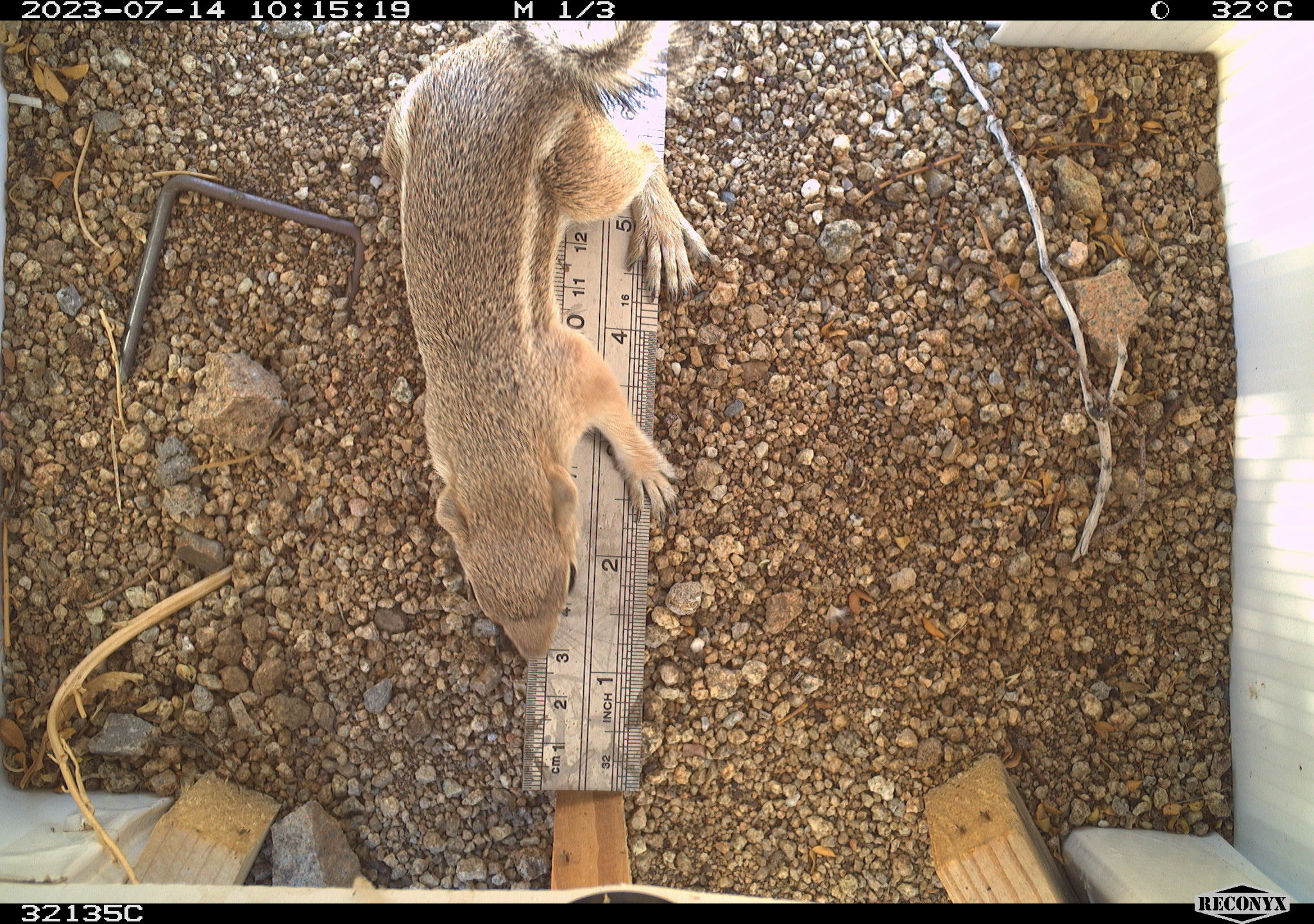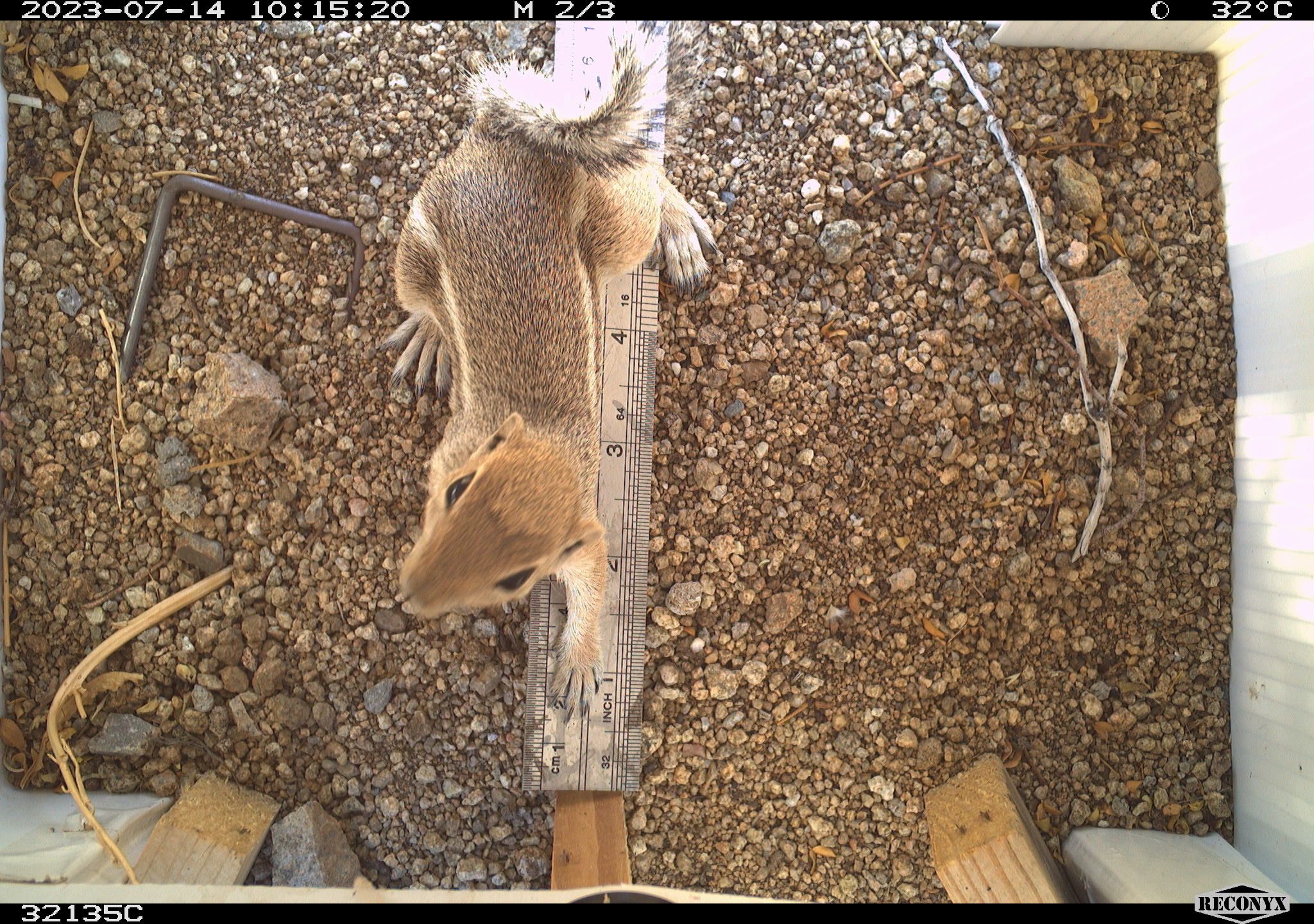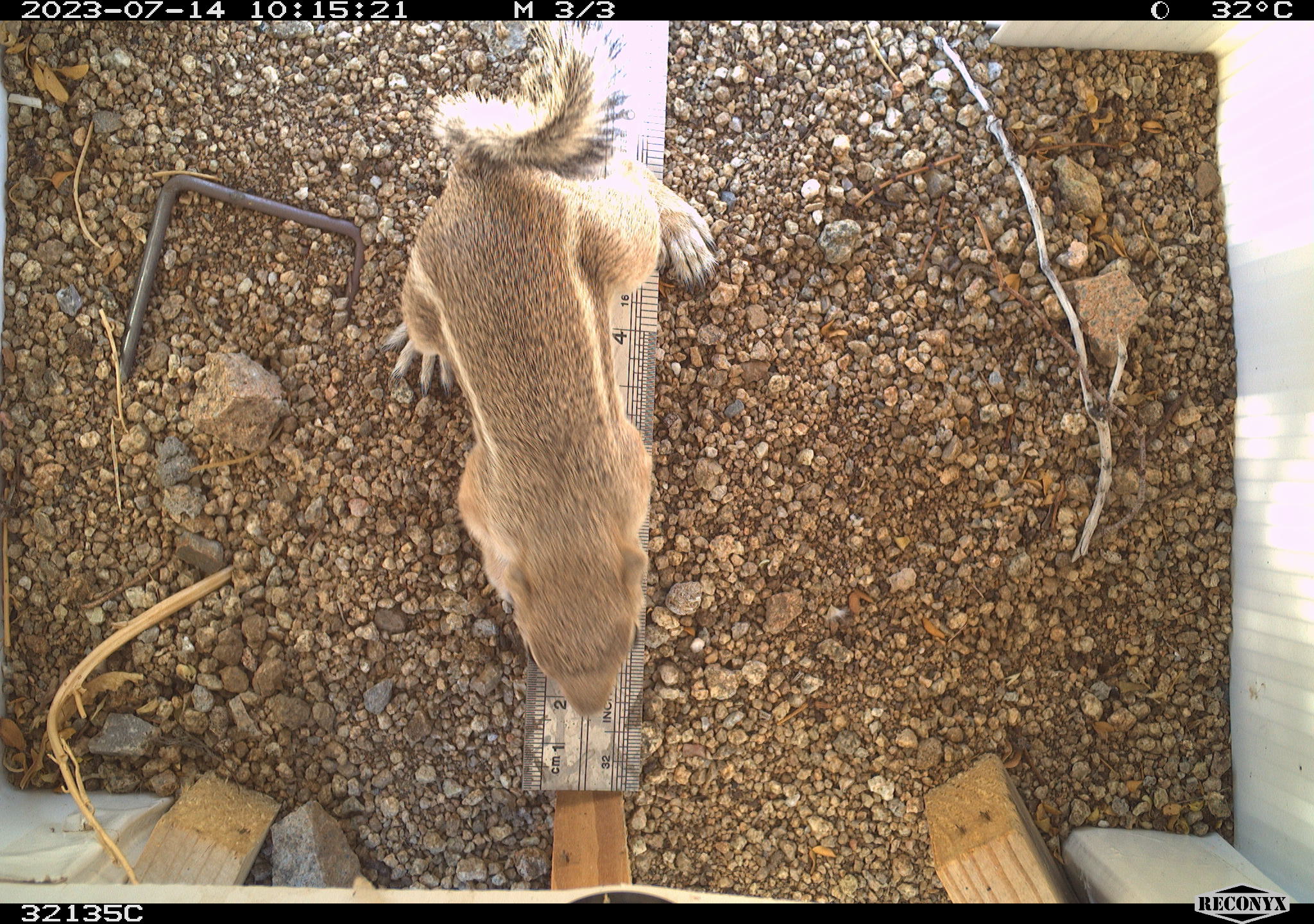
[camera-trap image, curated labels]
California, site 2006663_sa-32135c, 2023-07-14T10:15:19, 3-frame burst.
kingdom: Animalia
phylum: Chordata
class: Mammalia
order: Rodentia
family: Sciuridae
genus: Ammospermophilus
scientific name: Ammospermophilus leucurus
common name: white-tailed antelope squirrel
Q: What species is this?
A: White-tailed antelope squirrel (Ammospermophilus leucurus).